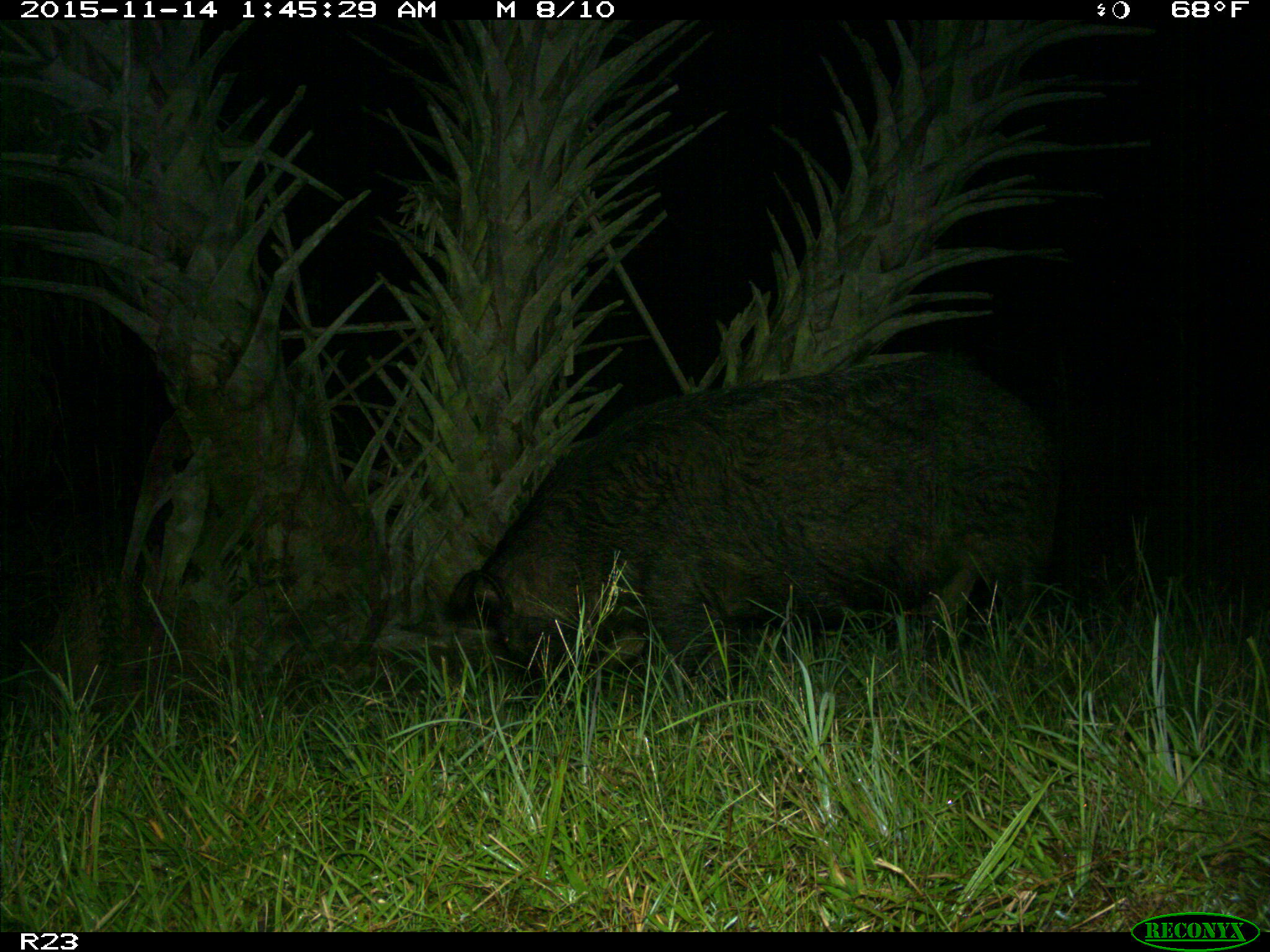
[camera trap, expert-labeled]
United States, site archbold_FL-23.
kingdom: Animalia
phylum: Chordata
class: Mammalia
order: Artiodactyla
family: Suidae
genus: Sus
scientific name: Sus scrofa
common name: wild boar